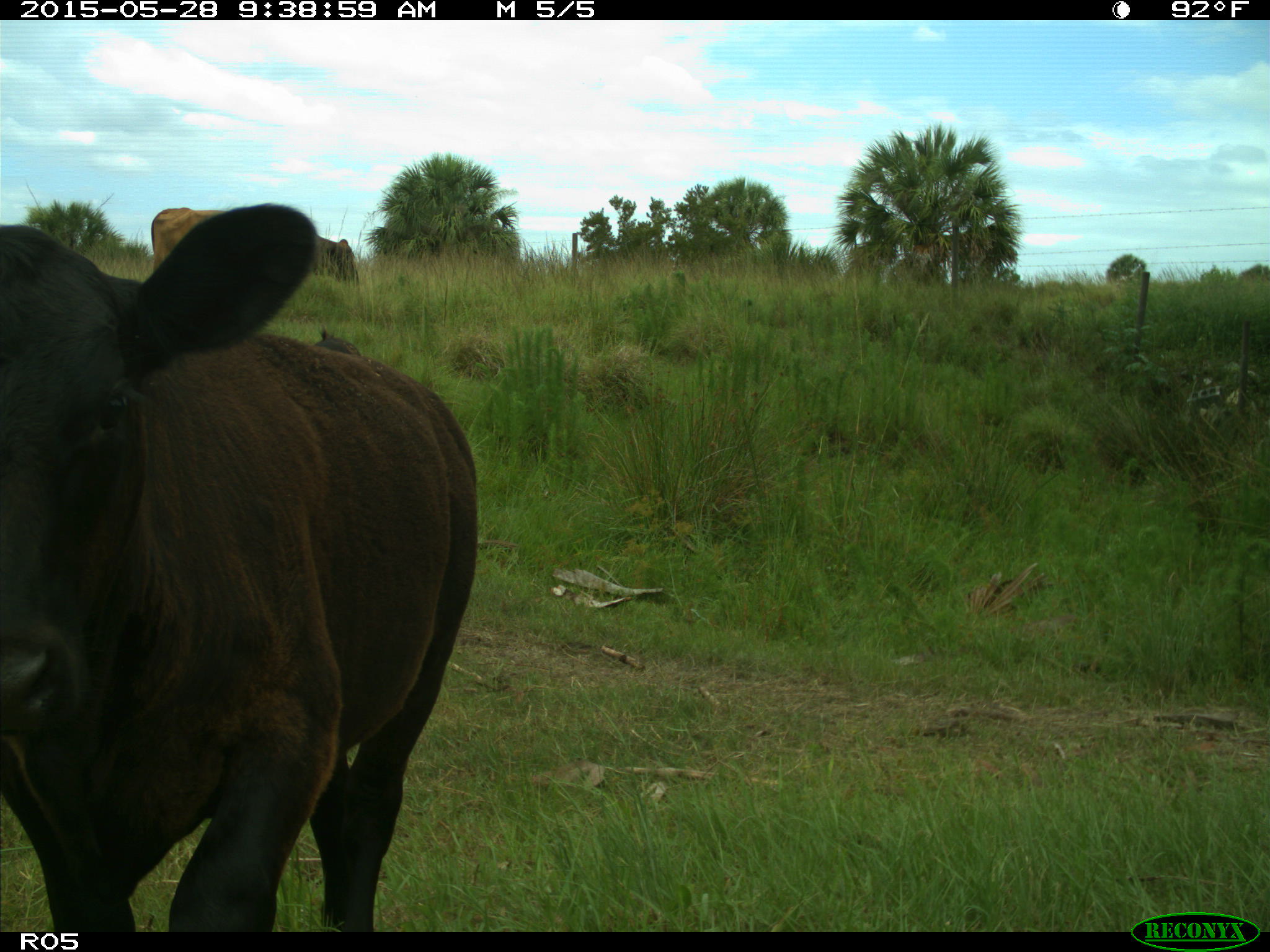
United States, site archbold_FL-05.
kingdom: Animalia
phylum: Chordata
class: Mammalia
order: Artiodactyla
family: Bovidae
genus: Bos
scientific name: Bos taurus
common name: domestic cow